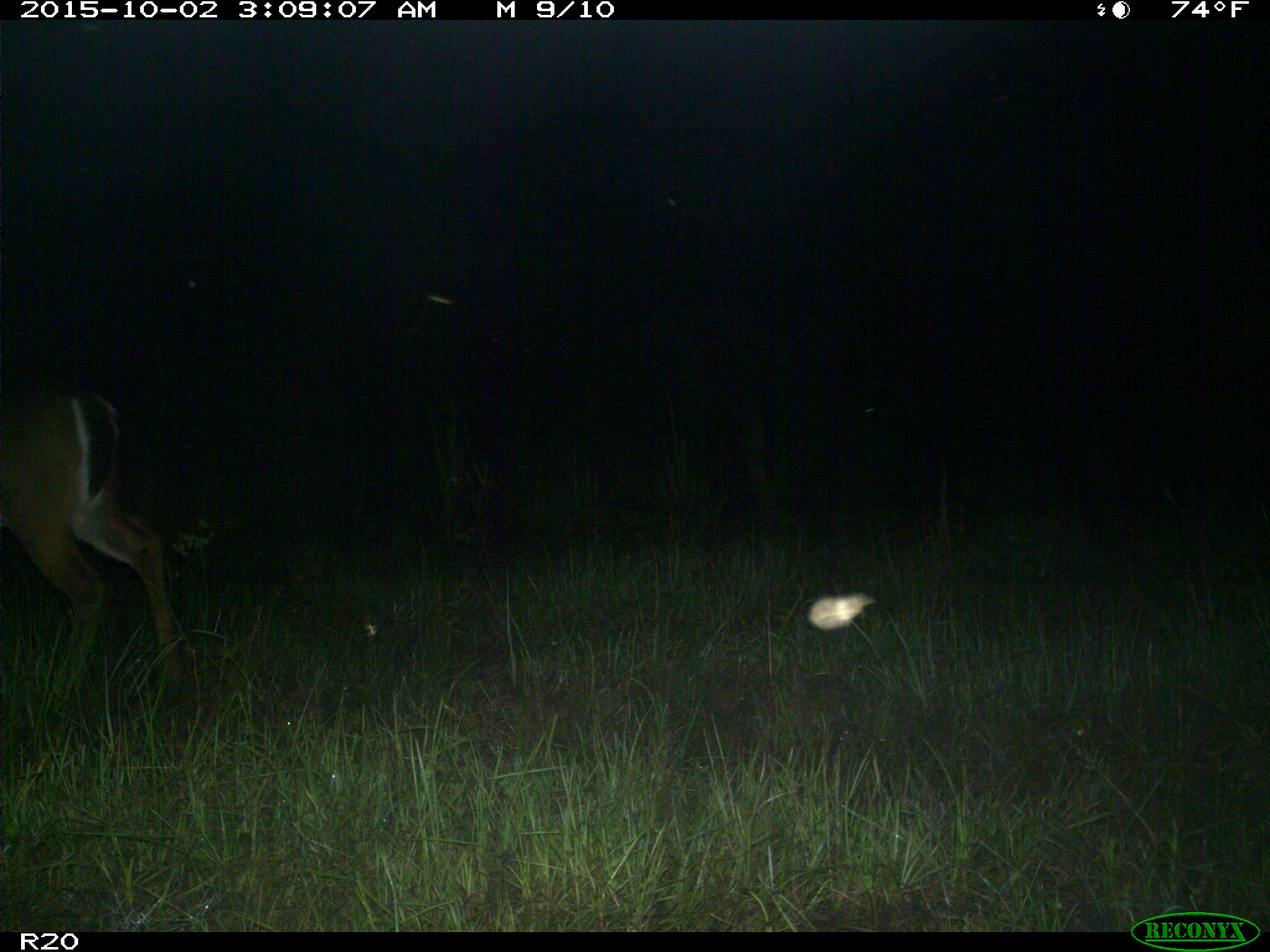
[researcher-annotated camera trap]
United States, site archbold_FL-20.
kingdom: Animalia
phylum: Chordata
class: Mammalia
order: Artiodactyla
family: Cervidae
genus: Odocoileus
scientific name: Odocoileus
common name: deer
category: unidentified deer